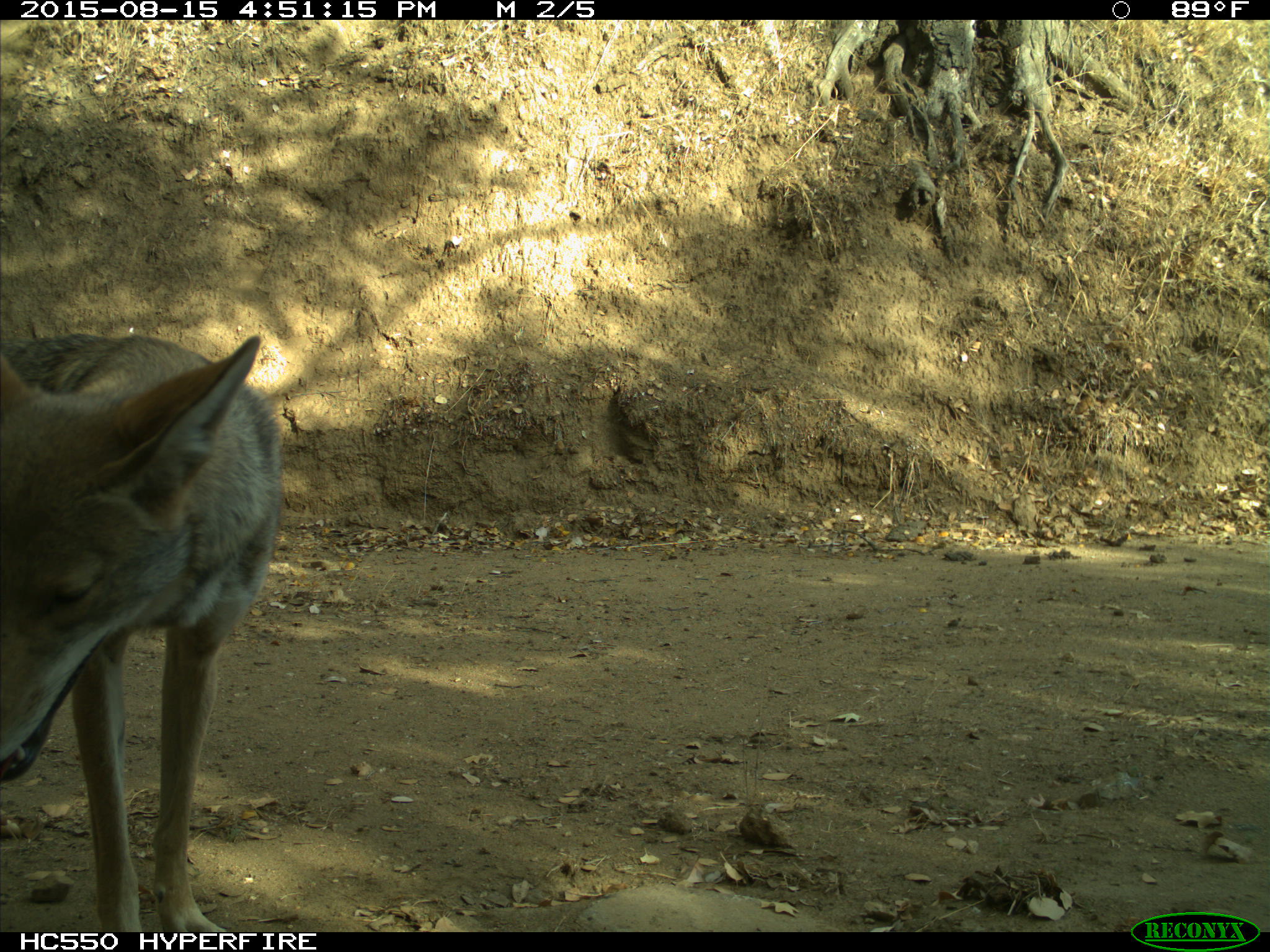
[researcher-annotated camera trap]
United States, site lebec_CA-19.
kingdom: Animalia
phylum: Chordata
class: Mammalia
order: Carnivora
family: Canidae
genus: Canis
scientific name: Canis latrans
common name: coyote